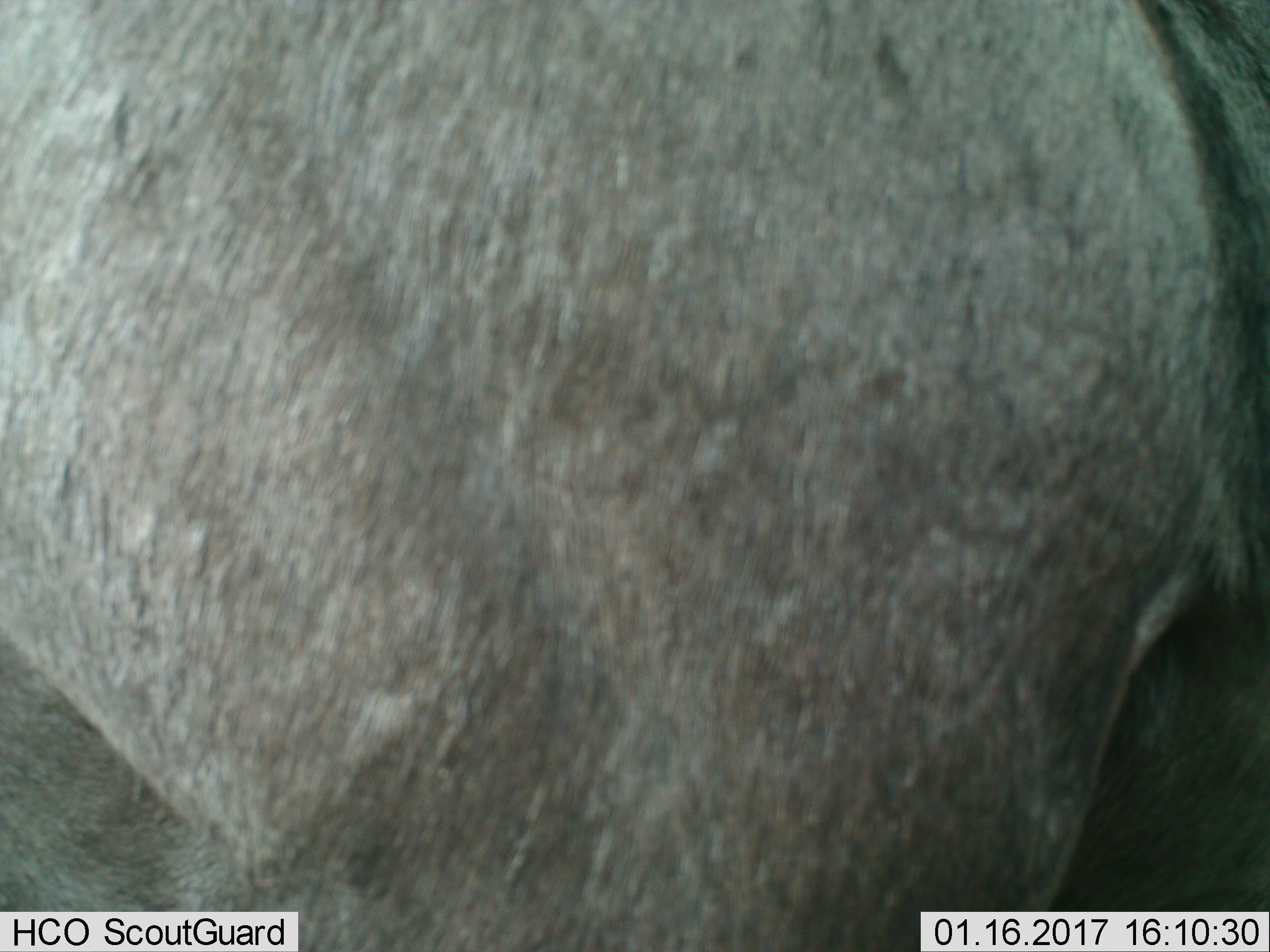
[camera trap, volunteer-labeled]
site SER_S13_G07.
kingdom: Animalia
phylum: Chordata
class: Mammalia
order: Artiodactyla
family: Bovidae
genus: Connochaetes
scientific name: Connochaetes taurinus taurinus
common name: blue wildebeest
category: wildebeestblue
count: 1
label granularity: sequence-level